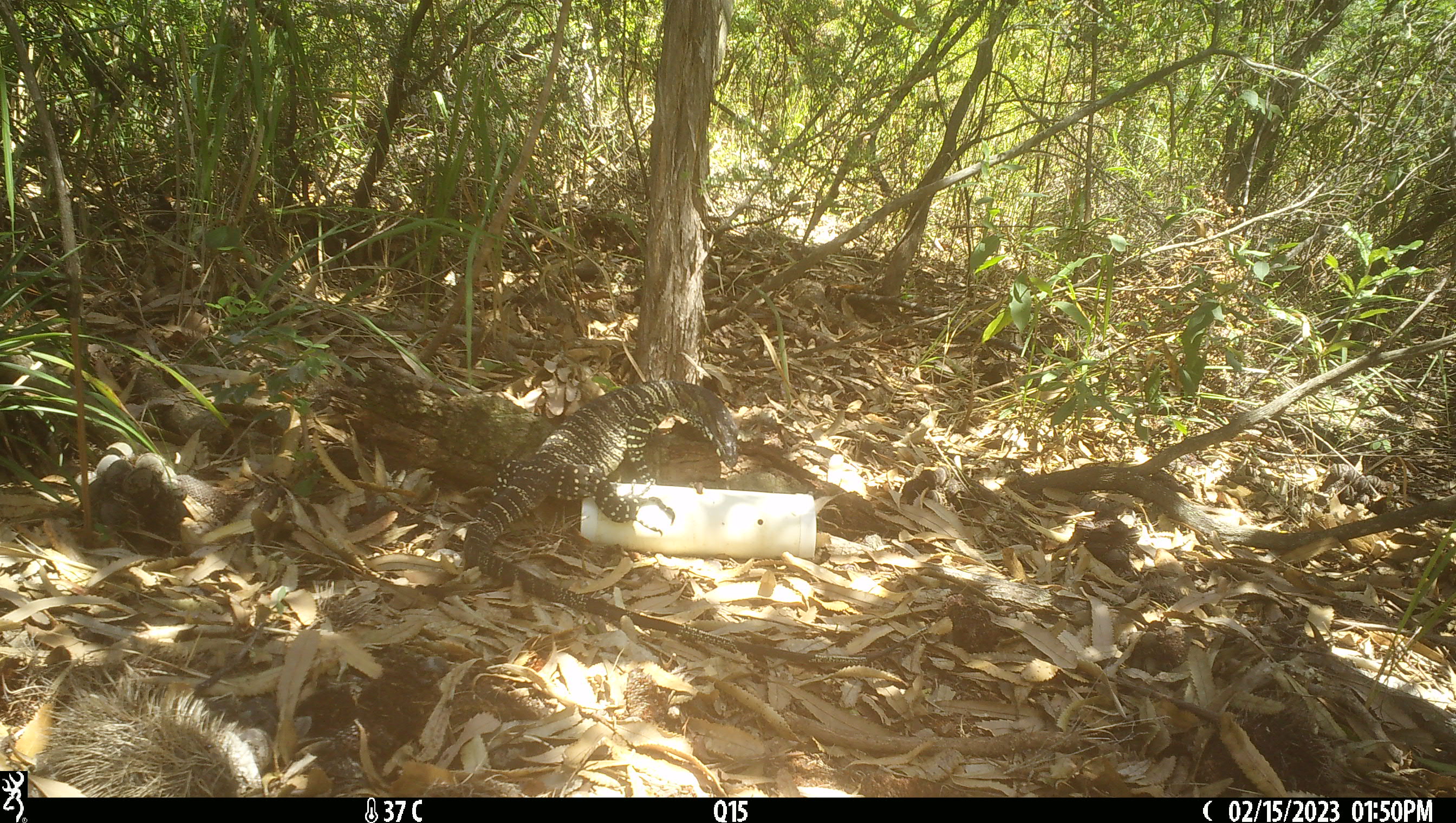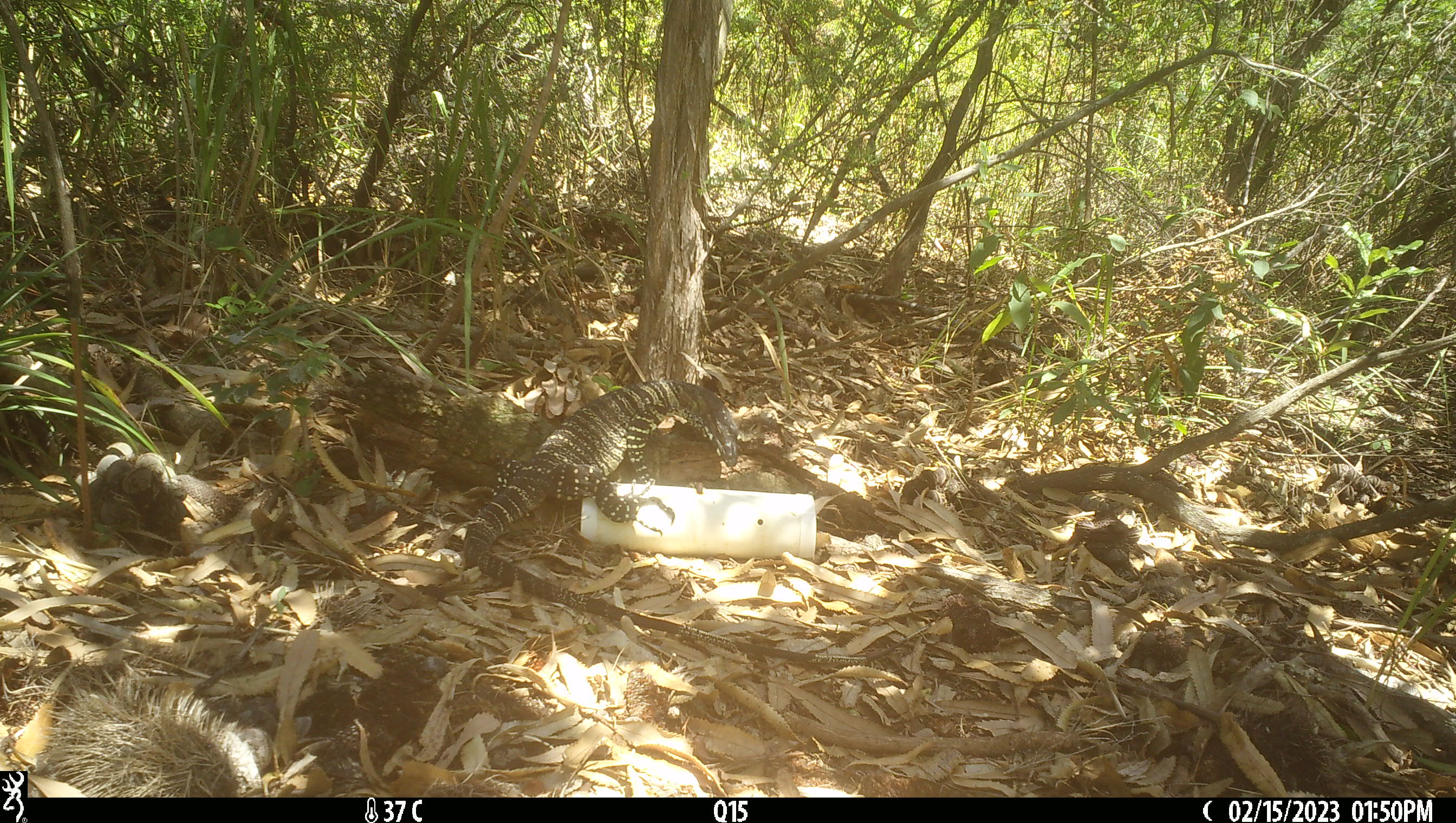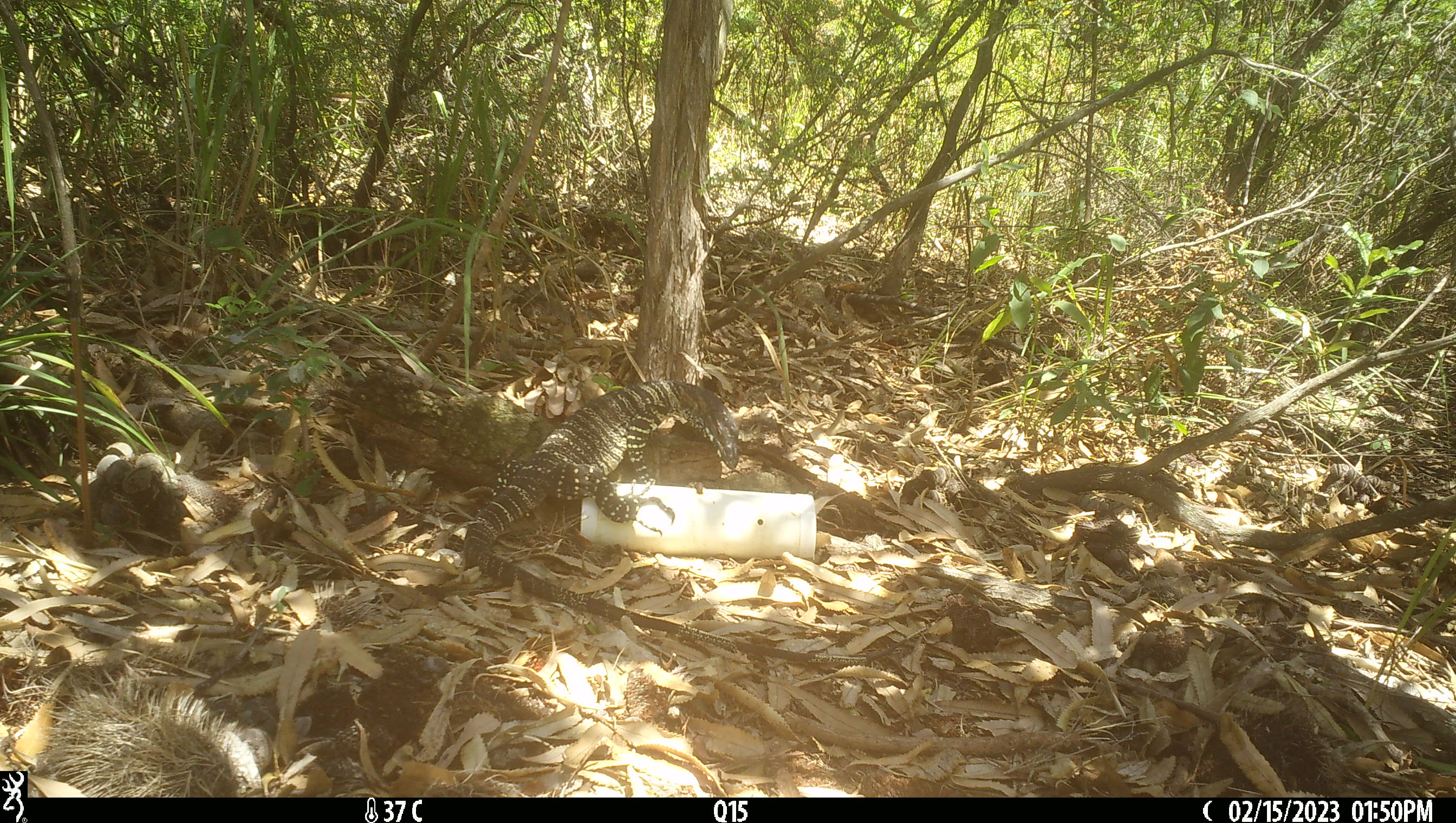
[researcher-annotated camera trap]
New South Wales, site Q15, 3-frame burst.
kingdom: Animalia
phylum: Chordata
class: Reptilia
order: Squamata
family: Varanidae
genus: Varanus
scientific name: Varanus varius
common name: lace monitor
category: goanna